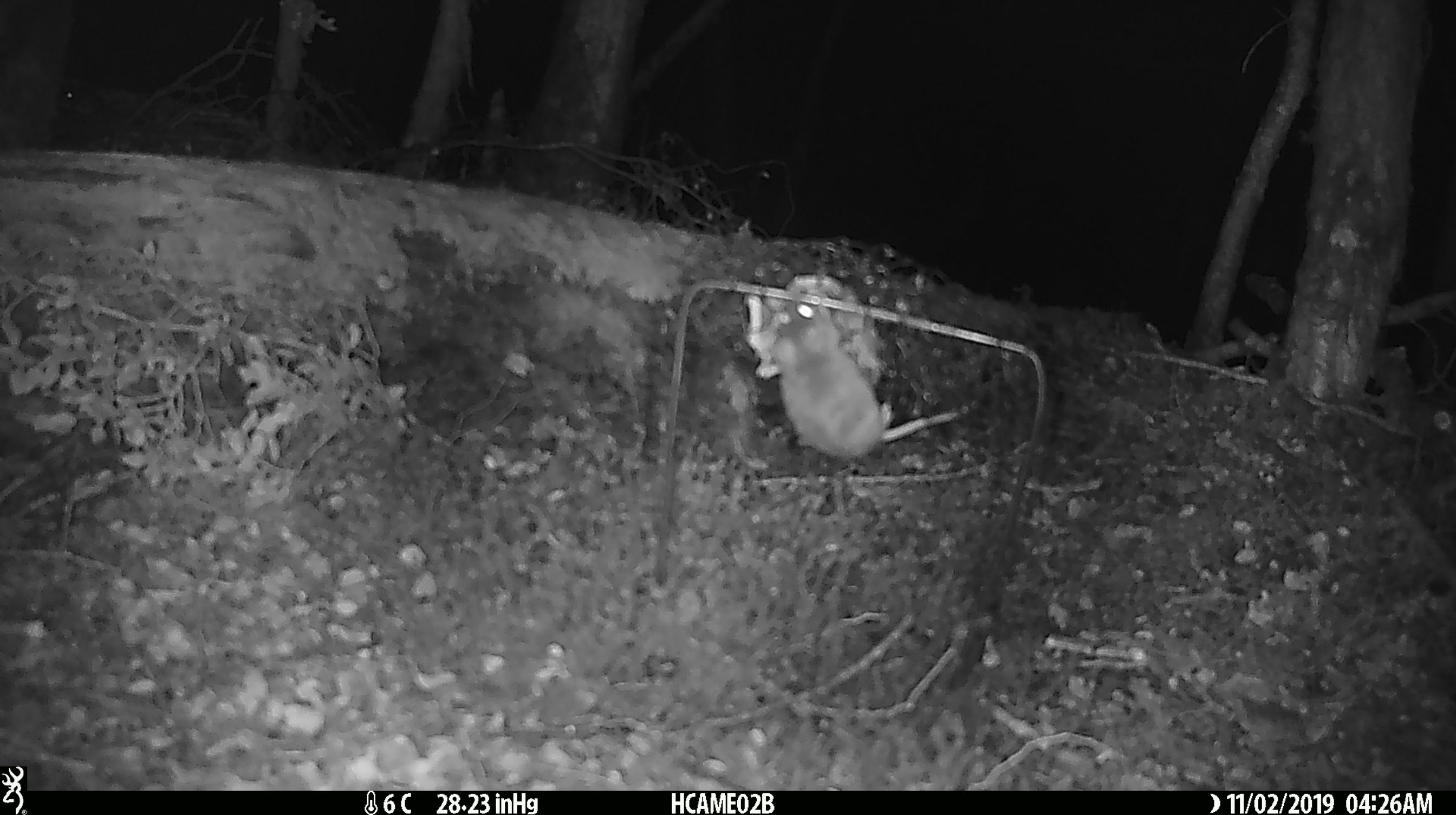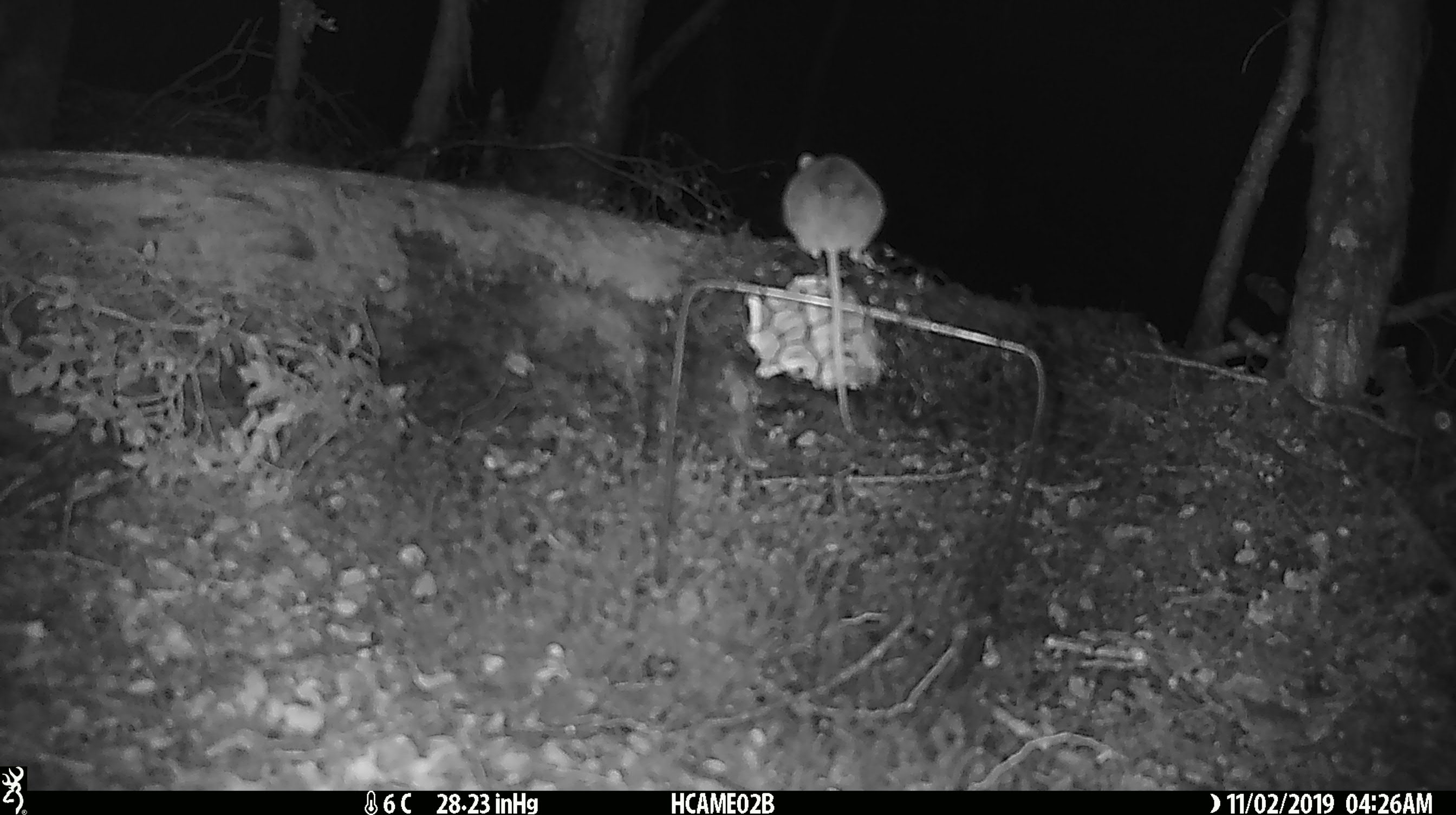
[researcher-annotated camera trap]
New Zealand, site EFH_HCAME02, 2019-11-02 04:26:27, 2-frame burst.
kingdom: Animalia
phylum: Chordata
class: Mammalia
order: Rodentia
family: Muridae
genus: Mus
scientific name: Mus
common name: mouse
Mouse (Mus).